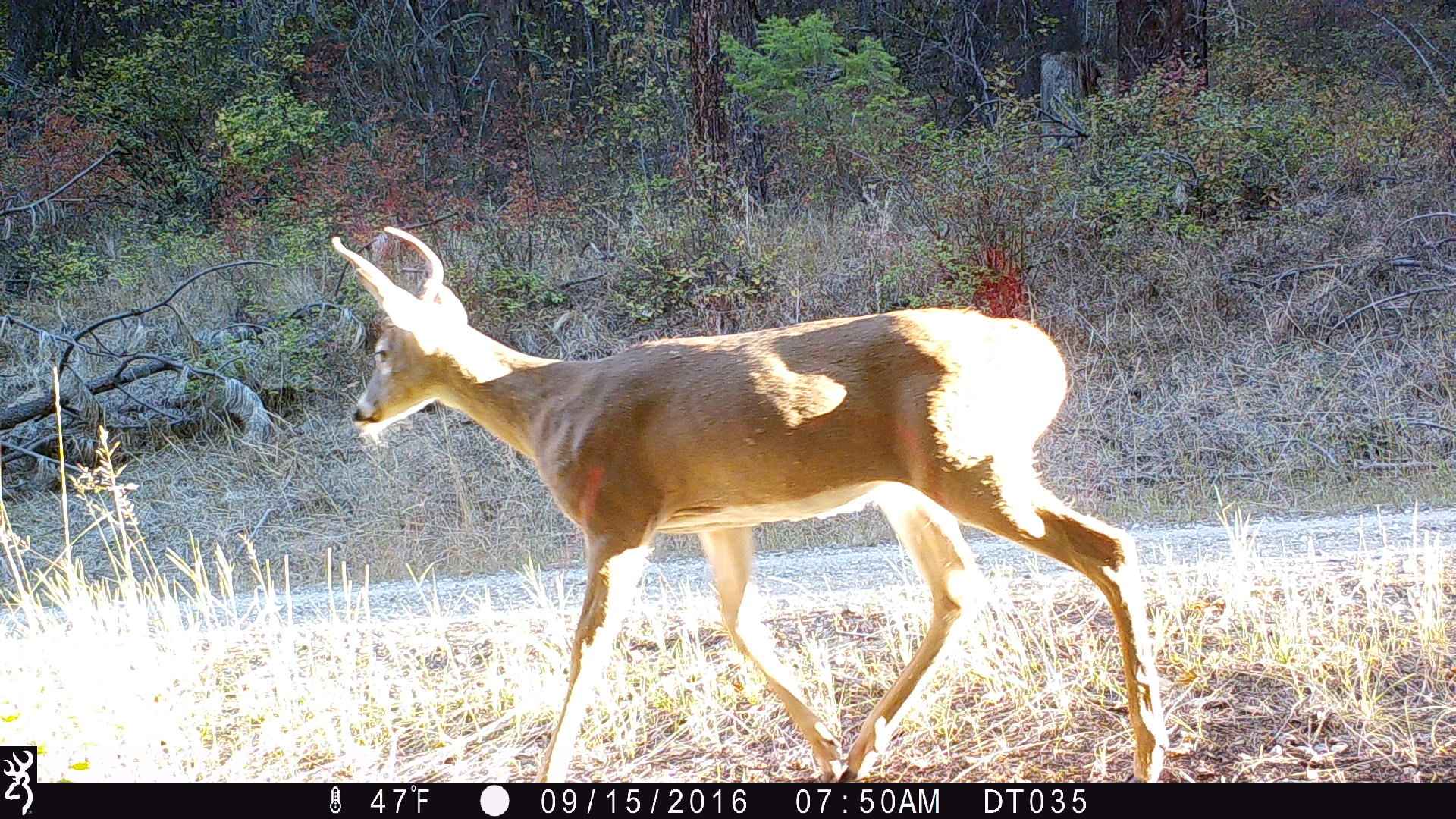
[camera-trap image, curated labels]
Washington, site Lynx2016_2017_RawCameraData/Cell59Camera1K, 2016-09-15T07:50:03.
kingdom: Animalia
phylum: Chordata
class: Mammalia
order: Artiodactyla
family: Cervidae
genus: Odocoileus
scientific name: Odocoileus virginianus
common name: white-tailed deer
Odocoileus virginianus (white-tailed deer). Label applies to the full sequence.